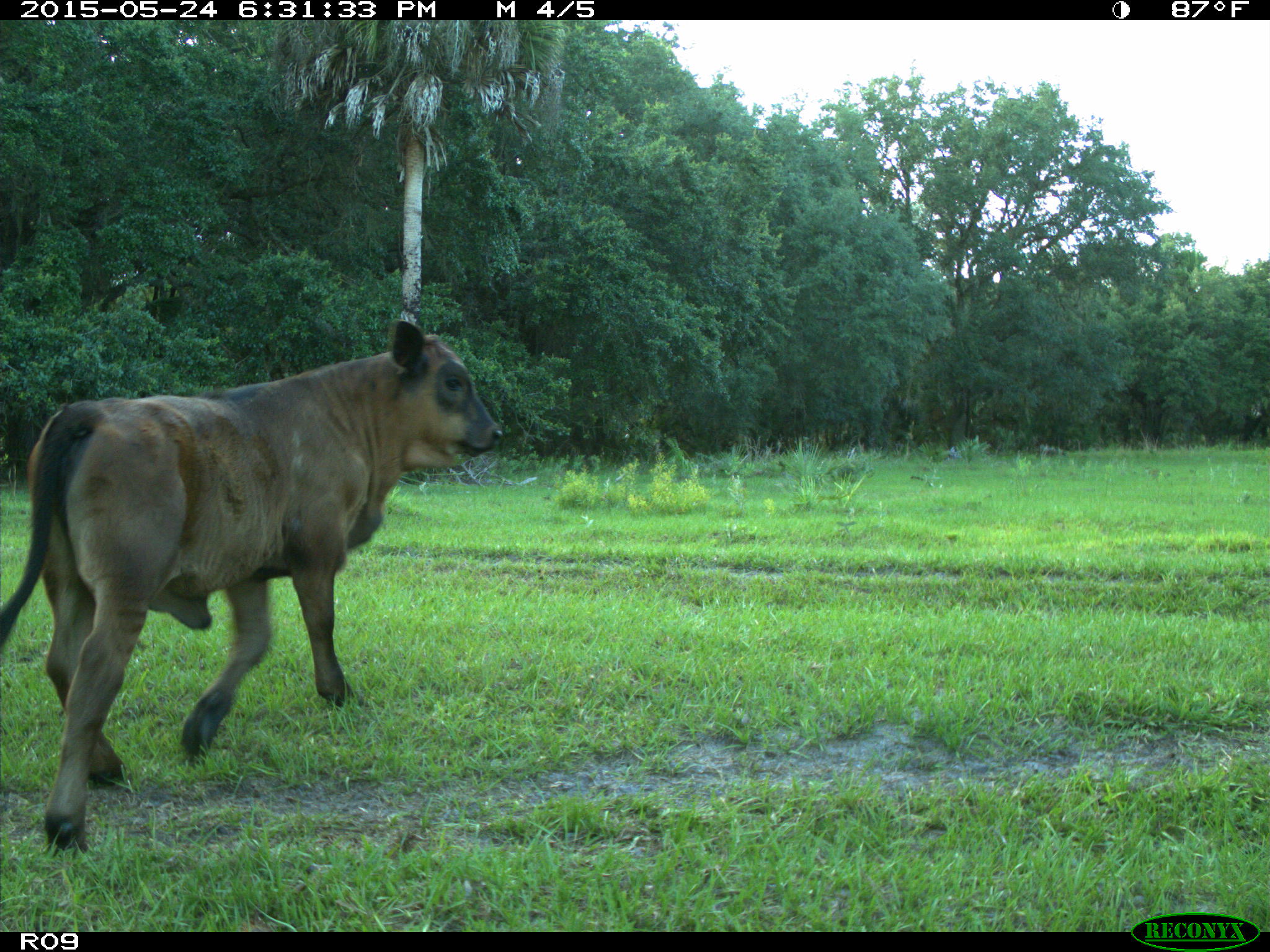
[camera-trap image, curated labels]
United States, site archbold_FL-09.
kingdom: Animalia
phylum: Chordata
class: Mammalia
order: Artiodactyla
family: Bovidae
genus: Bos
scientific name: Bos taurus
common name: domestic cow